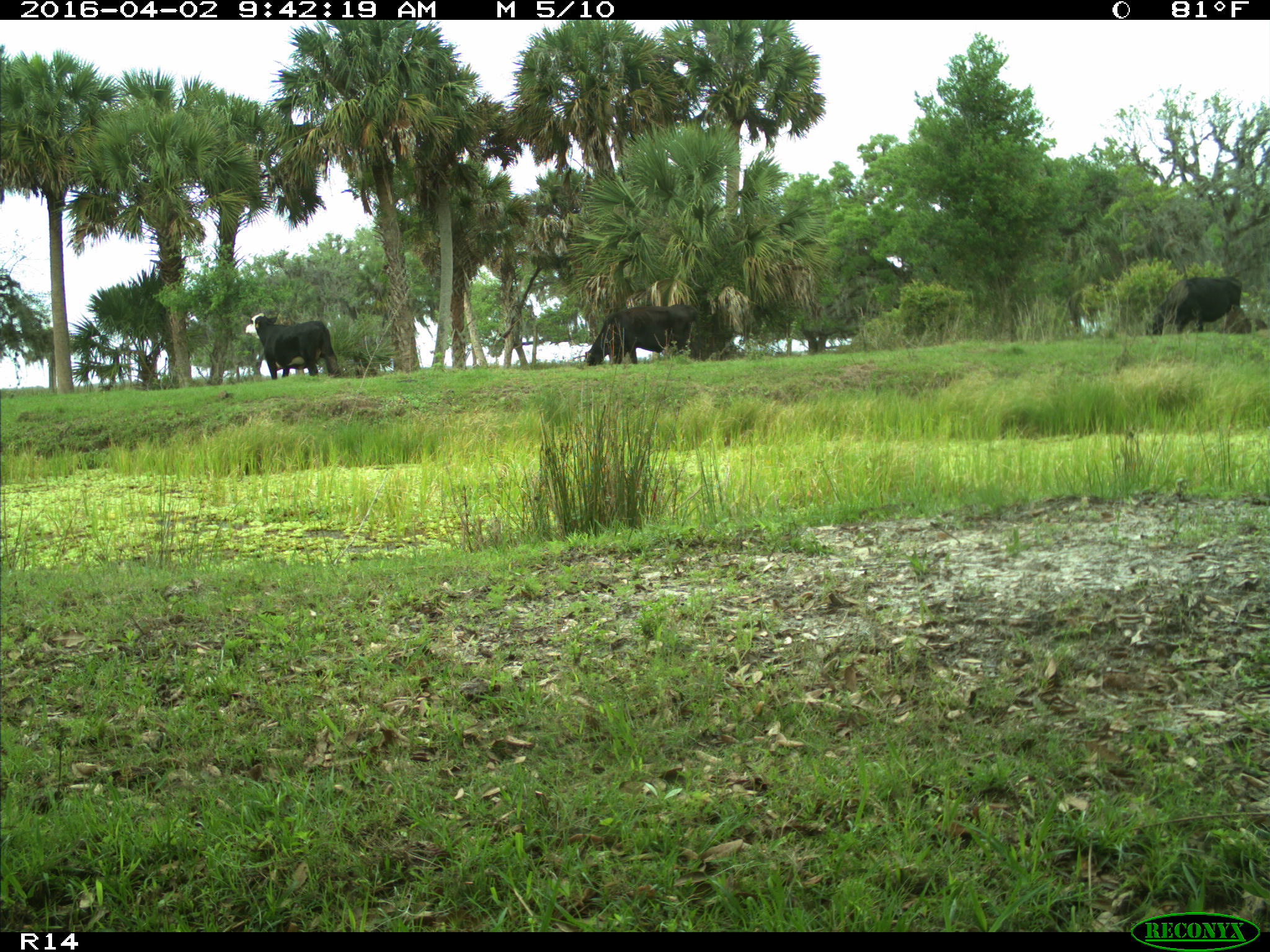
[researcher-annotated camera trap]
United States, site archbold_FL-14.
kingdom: Animalia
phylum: Chordata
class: Mammalia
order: Artiodactyla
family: Bovidae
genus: Bos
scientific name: Bos taurus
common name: domestic cow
Bos taurus (domestic cow).